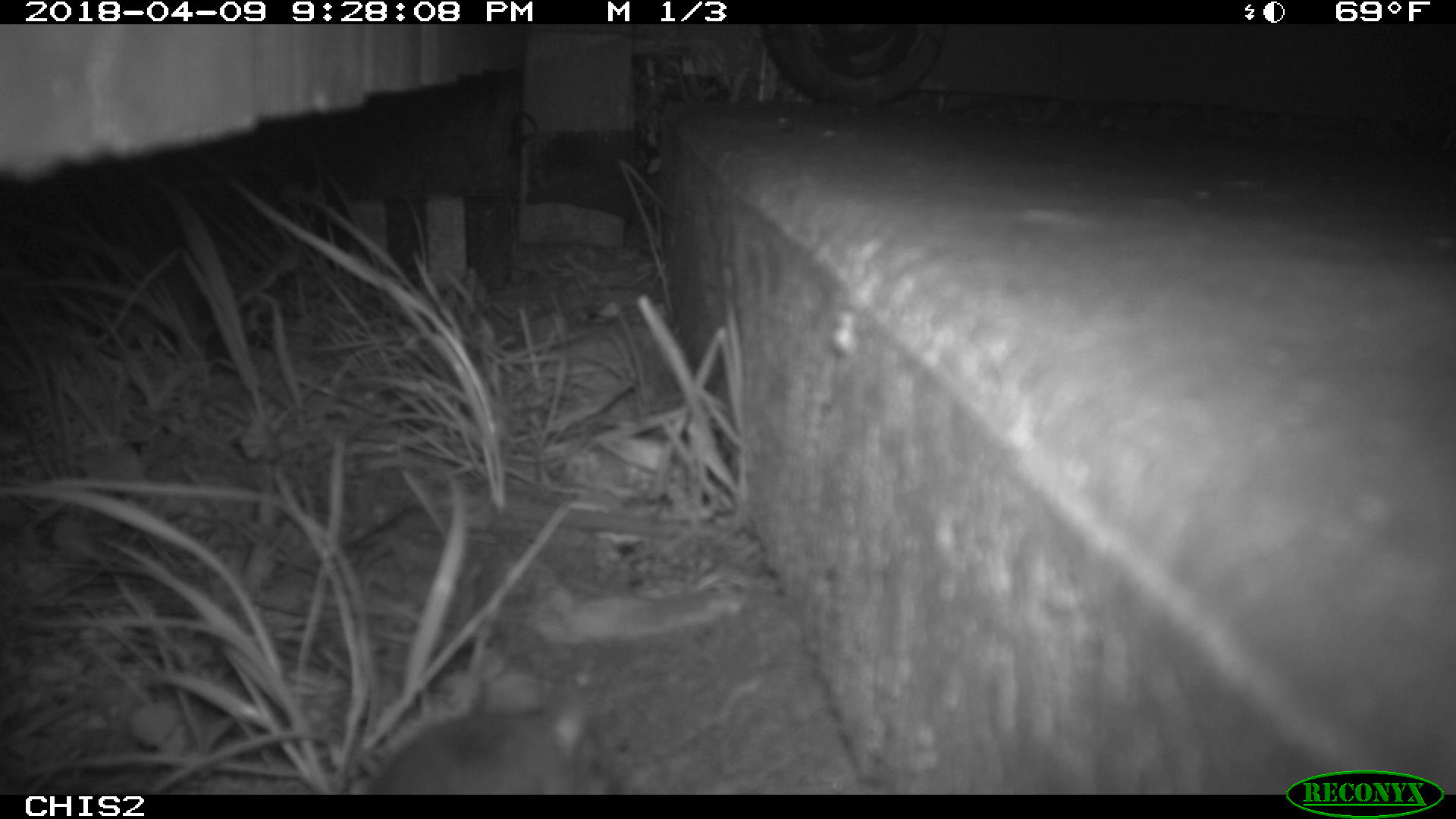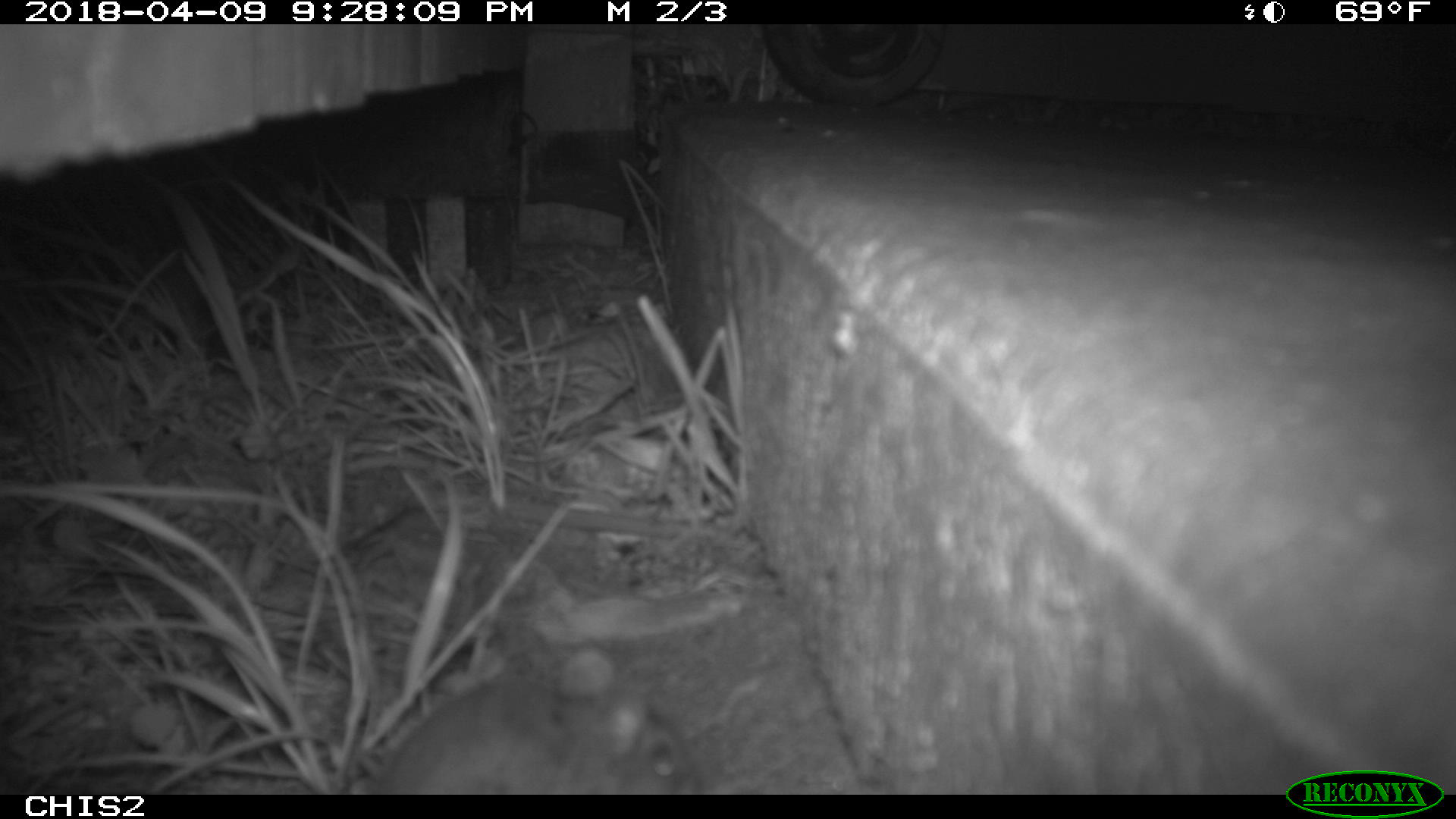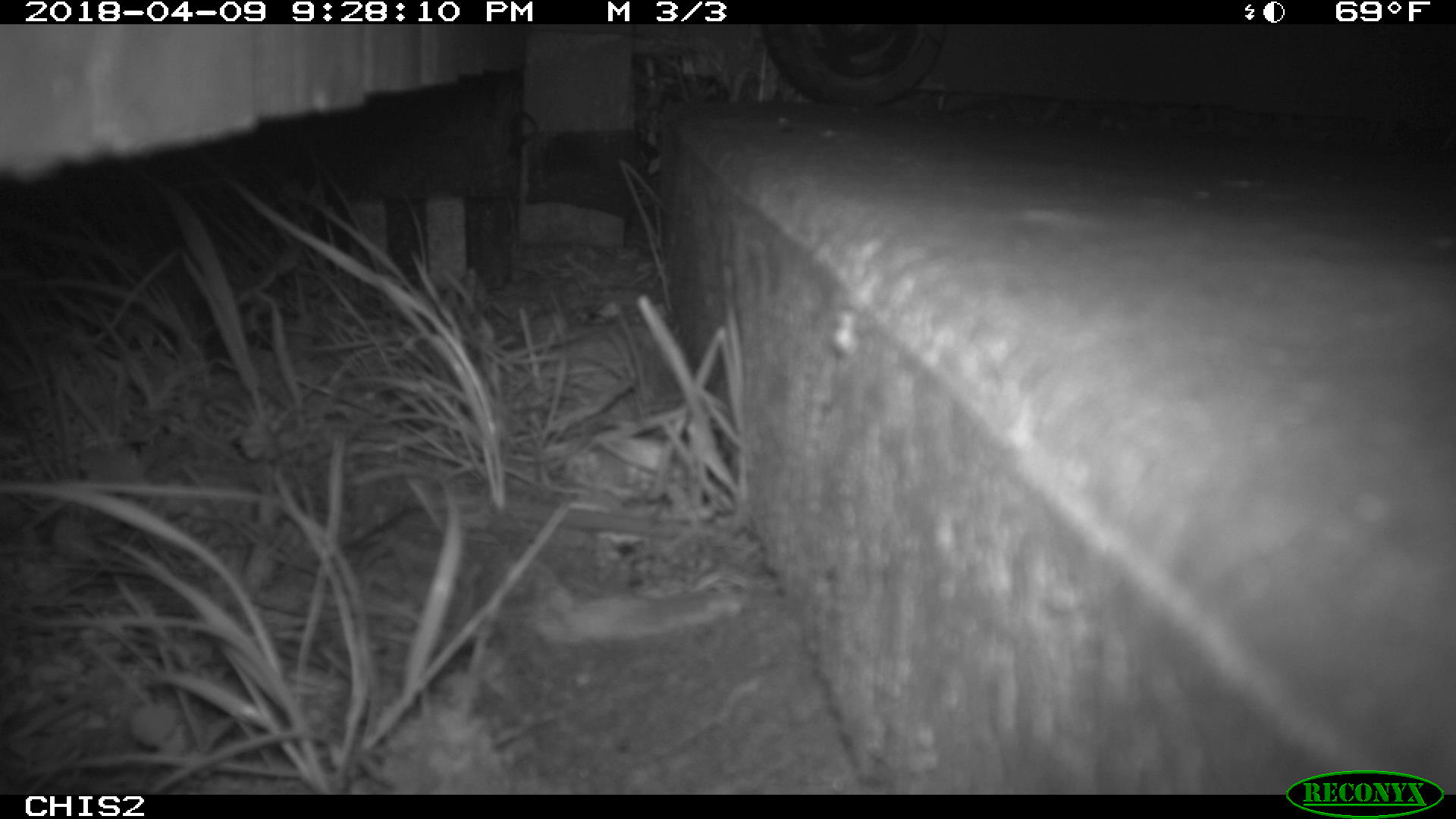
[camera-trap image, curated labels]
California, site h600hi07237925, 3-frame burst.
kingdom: Animalia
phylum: Chordata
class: Mammalia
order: Rodentia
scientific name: Rodentia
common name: rodent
Rodent (Rodentia).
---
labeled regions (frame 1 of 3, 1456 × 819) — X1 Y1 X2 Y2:
rodent: 363 657 611 794